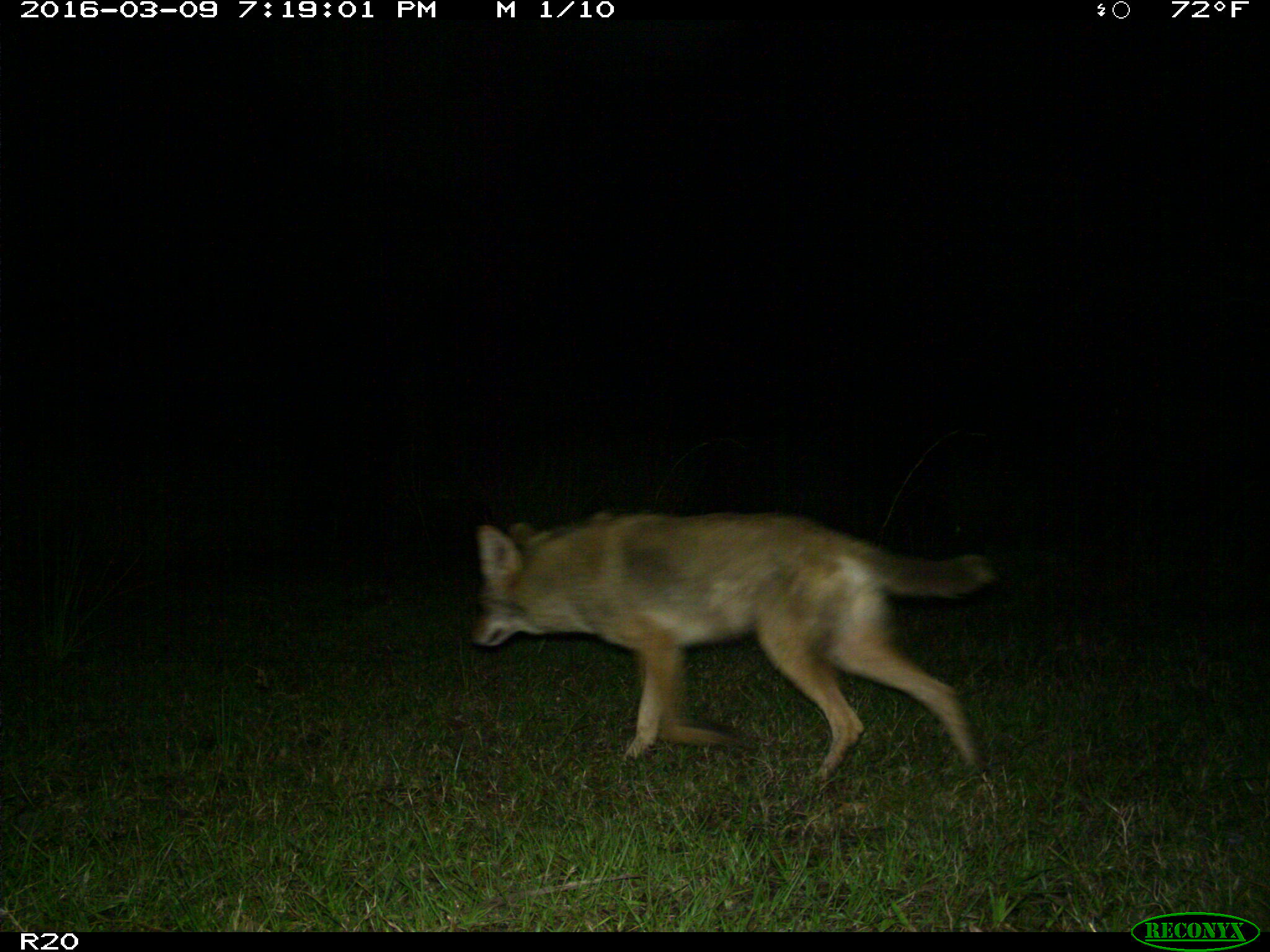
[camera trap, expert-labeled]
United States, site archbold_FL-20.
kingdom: Animalia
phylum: Chordata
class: Mammalia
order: Carnivora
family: Canidae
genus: Canis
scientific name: Canis latrans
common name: coyote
Canis latrans (coyote).